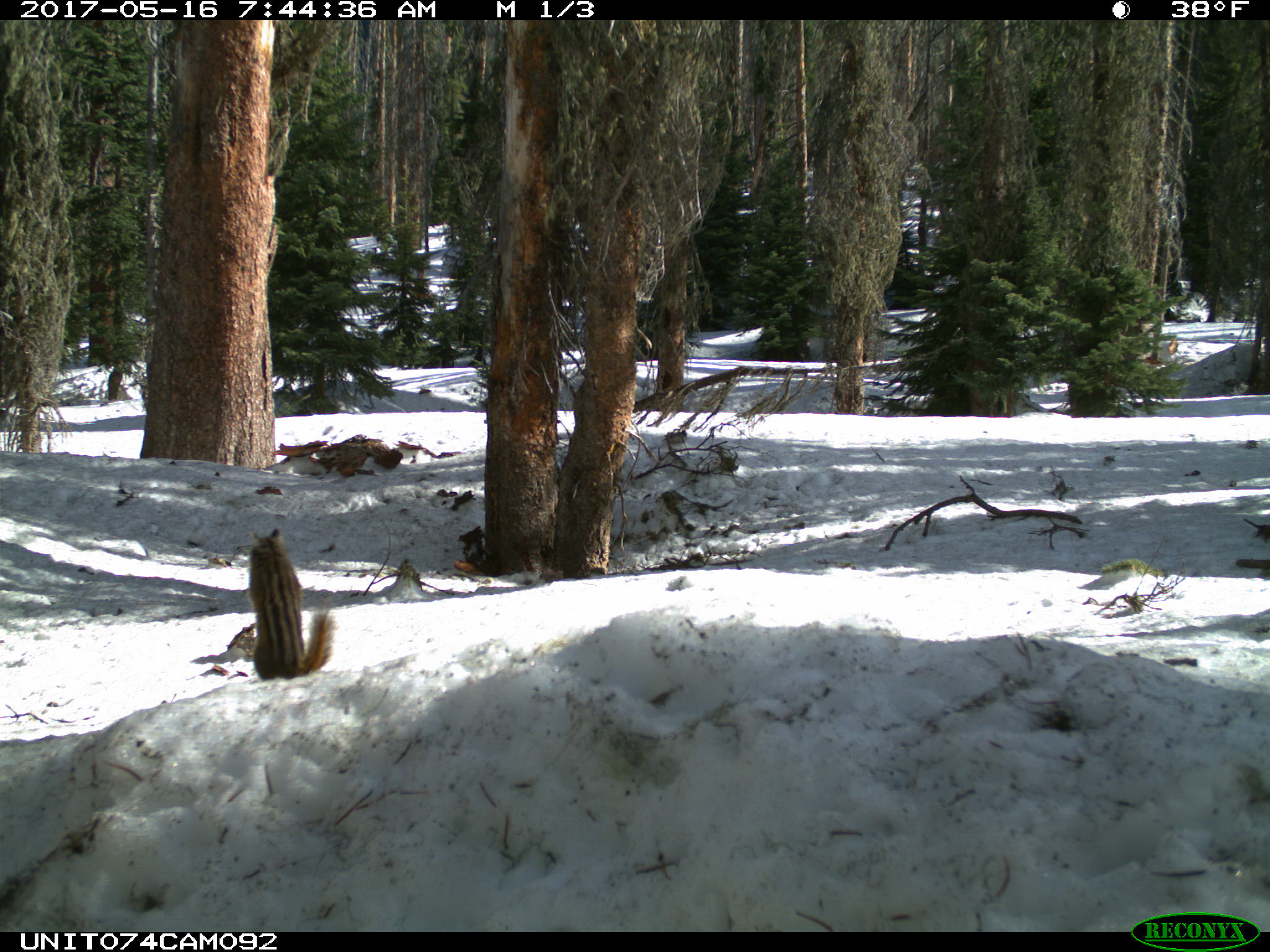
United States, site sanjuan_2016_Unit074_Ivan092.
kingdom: Animalia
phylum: Chordata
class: Mammalia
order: Rodentia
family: Sciuridae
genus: Tamias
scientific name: Tamias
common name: chipmunk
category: unidentified chipmunk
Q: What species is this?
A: Unidentified chipmunk (chipmunk) (Tamias).